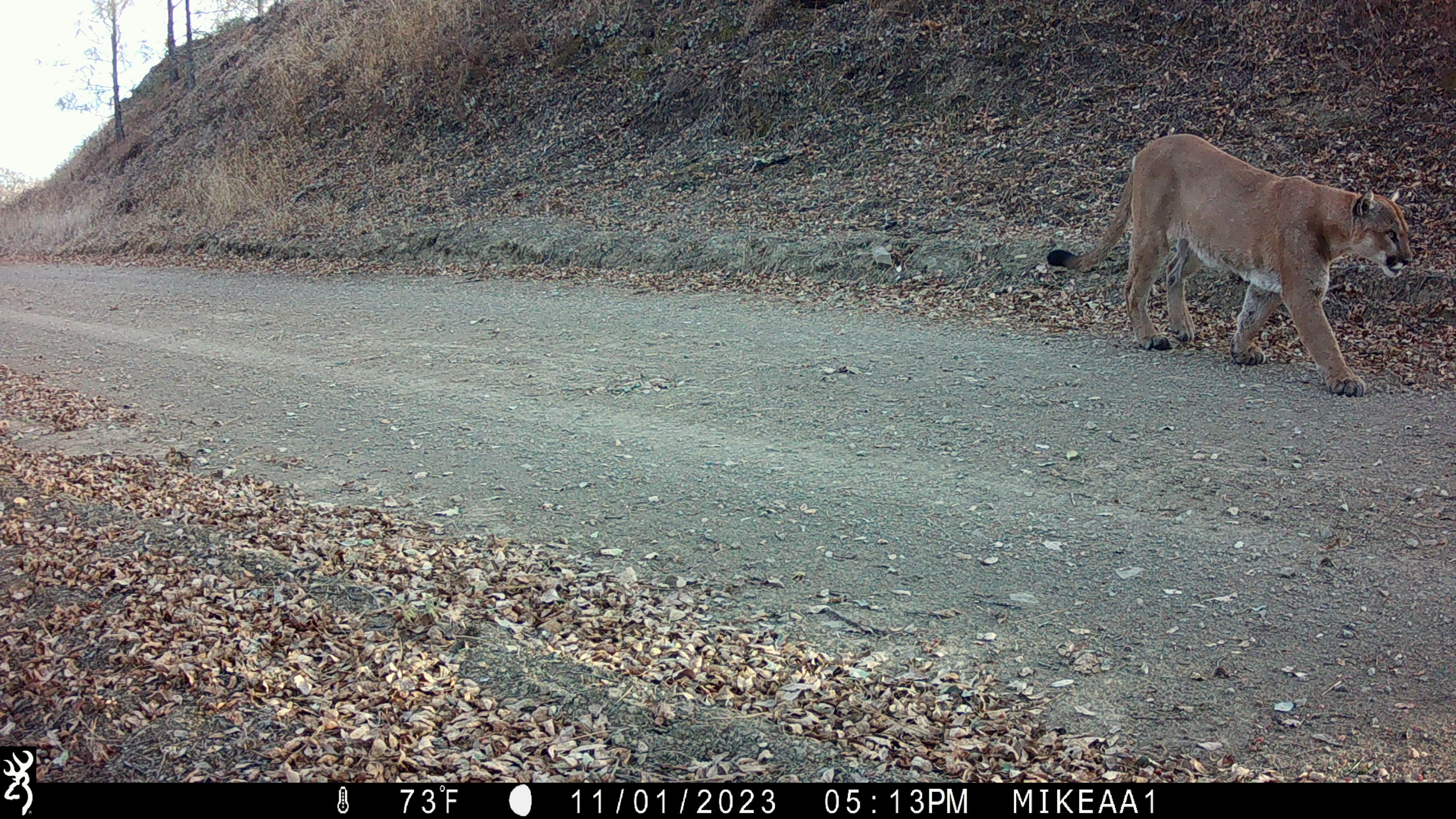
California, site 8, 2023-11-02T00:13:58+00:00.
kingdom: Animalia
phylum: Chordata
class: Mammalia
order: Carnivora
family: Felidae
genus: Puma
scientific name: Puma concolor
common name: puma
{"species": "puma (Puma concolor)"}